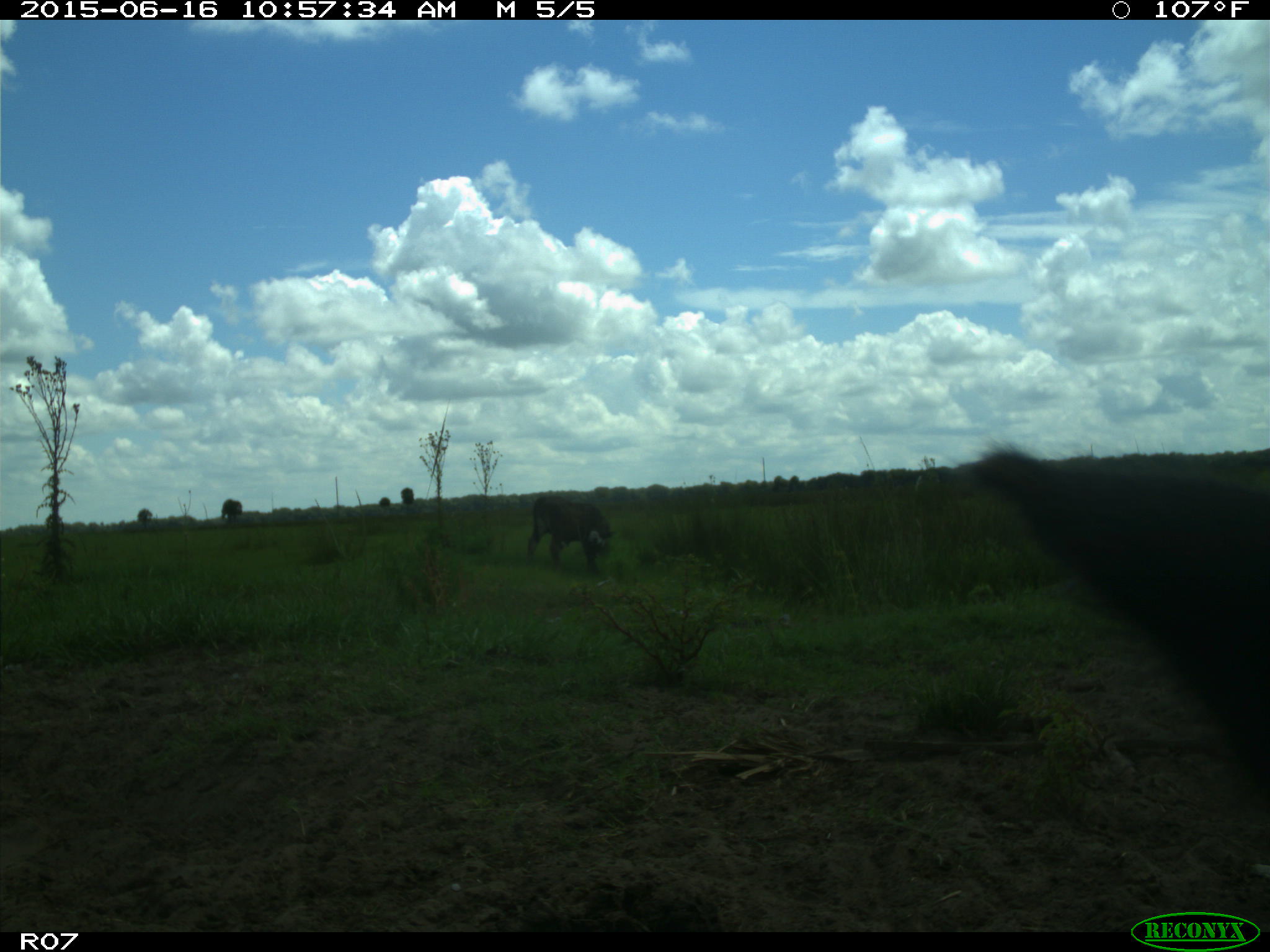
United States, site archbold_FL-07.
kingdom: Animalia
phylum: Chordata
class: Mammalia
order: Artiodactyla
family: Bovidae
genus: Bos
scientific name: Bos taurus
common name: domestic cow